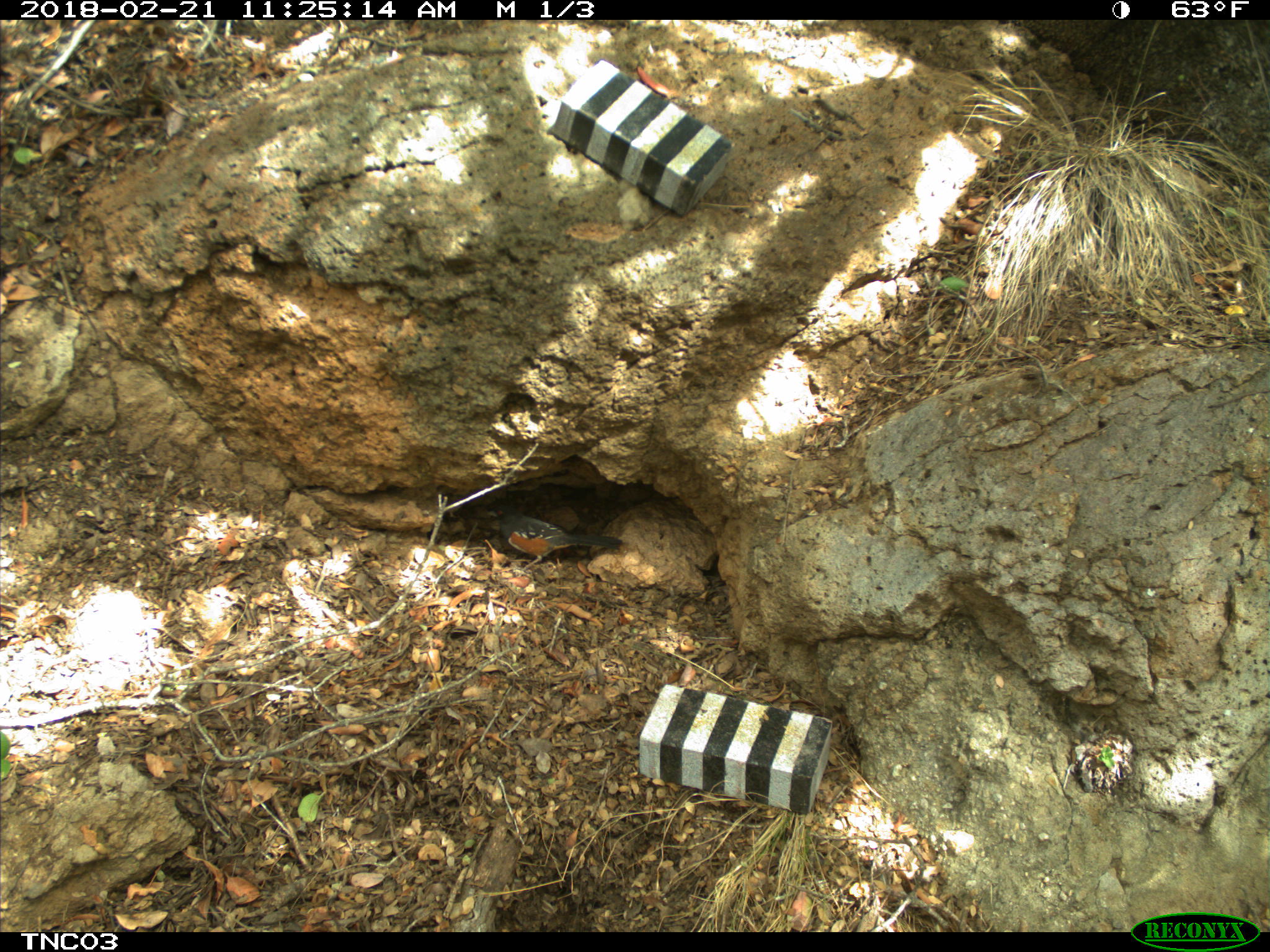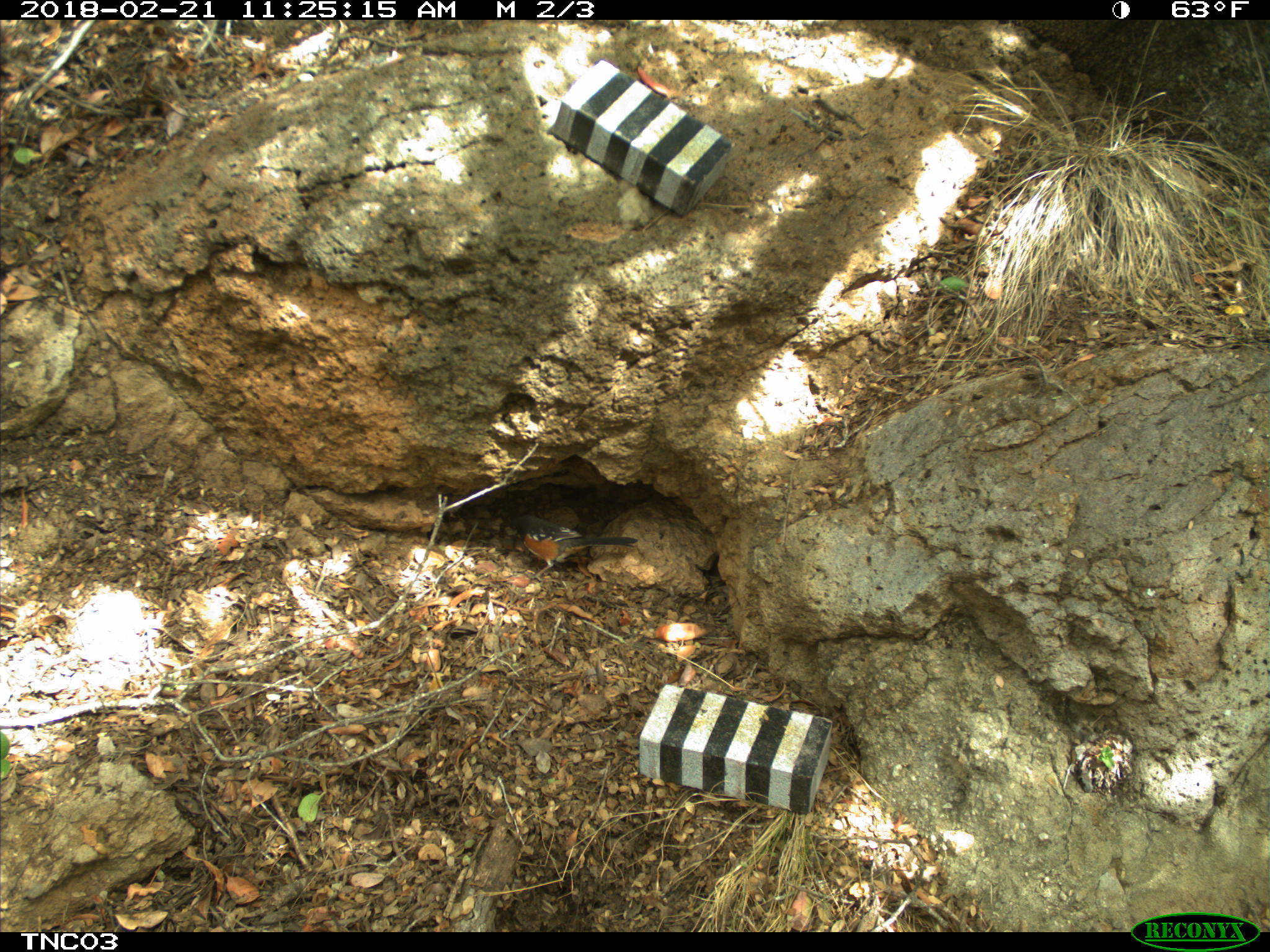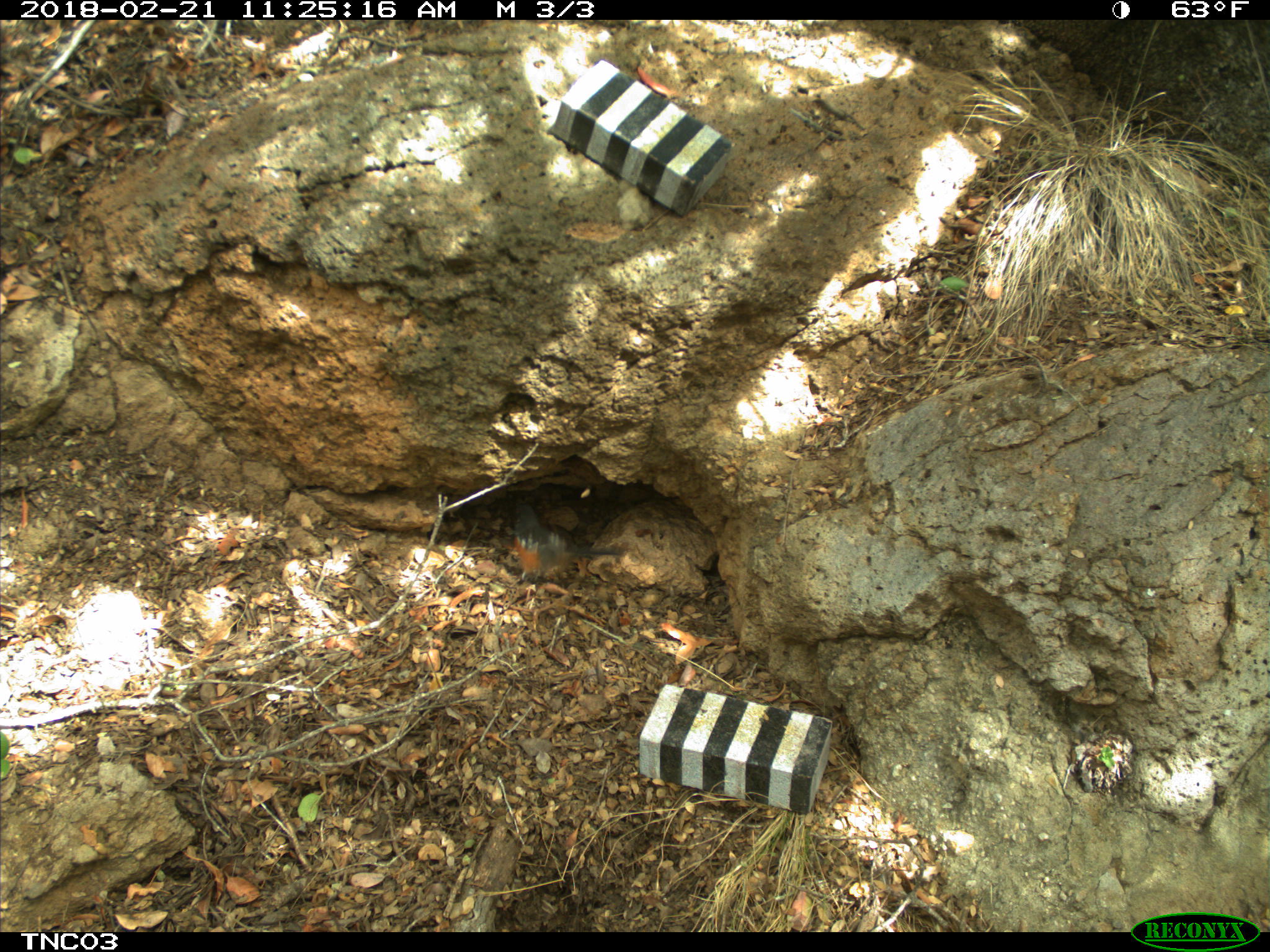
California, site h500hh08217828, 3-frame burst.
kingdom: Animalia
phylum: Chordata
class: Aves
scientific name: Aves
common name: bird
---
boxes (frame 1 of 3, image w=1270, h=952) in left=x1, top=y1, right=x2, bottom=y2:
bird: left=489, top=514, right=622, bottom=574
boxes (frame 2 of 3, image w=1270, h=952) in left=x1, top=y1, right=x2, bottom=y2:
bird: left=504, top=516, right=637, bottom=583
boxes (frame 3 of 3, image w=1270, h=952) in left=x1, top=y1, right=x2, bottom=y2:
bird: left=509, top=501, right=624, bottom=580